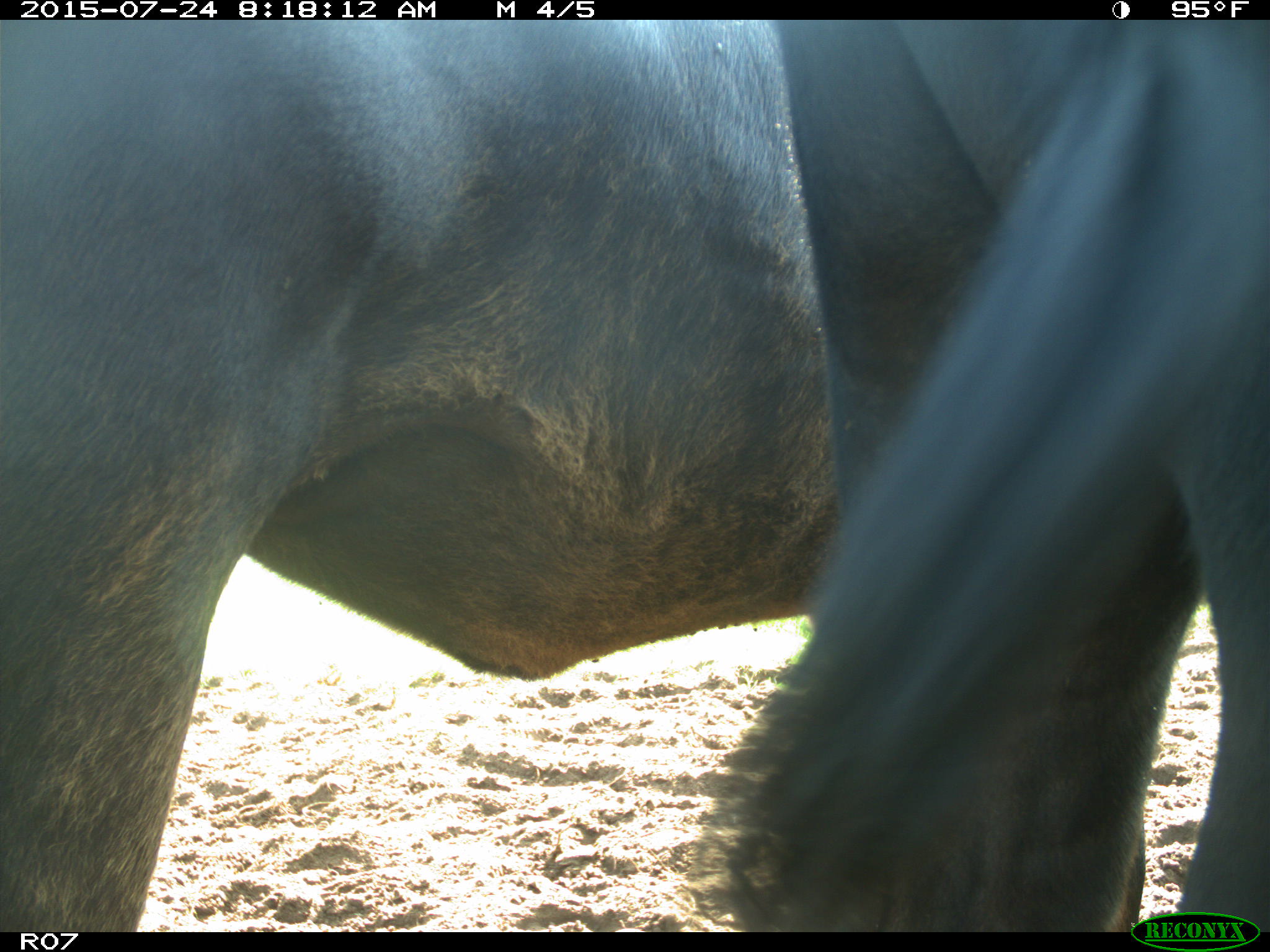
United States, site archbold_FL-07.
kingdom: Animalia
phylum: Chordata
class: Mammalia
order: Artiodactyla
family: Bovidae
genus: Bos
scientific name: Bos taurus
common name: domestic cow